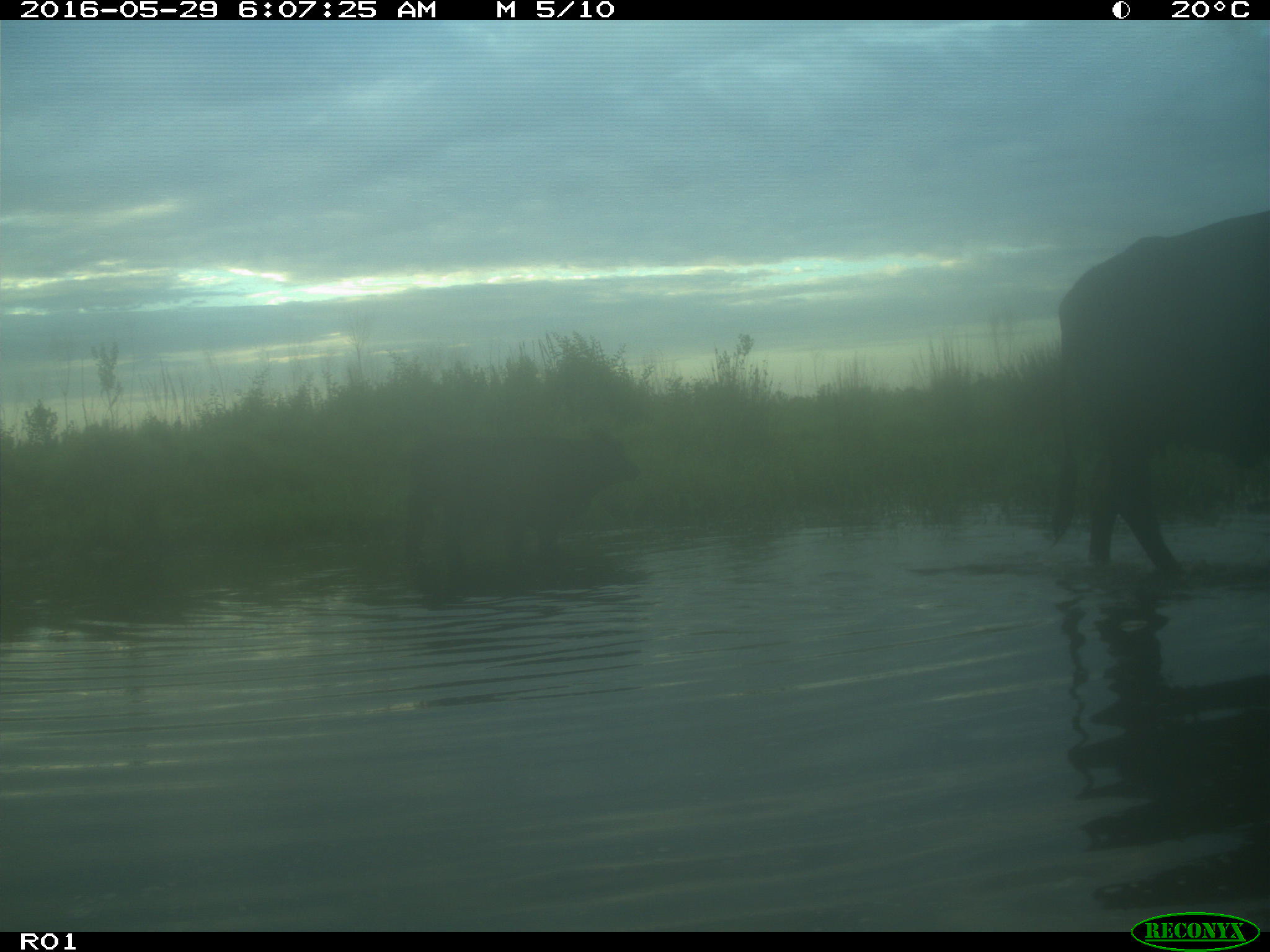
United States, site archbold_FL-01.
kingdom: Animalia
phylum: Chordata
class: Mammalia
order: Artiodactyla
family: Bovidae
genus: Bos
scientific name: Bos taurus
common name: domestic cow